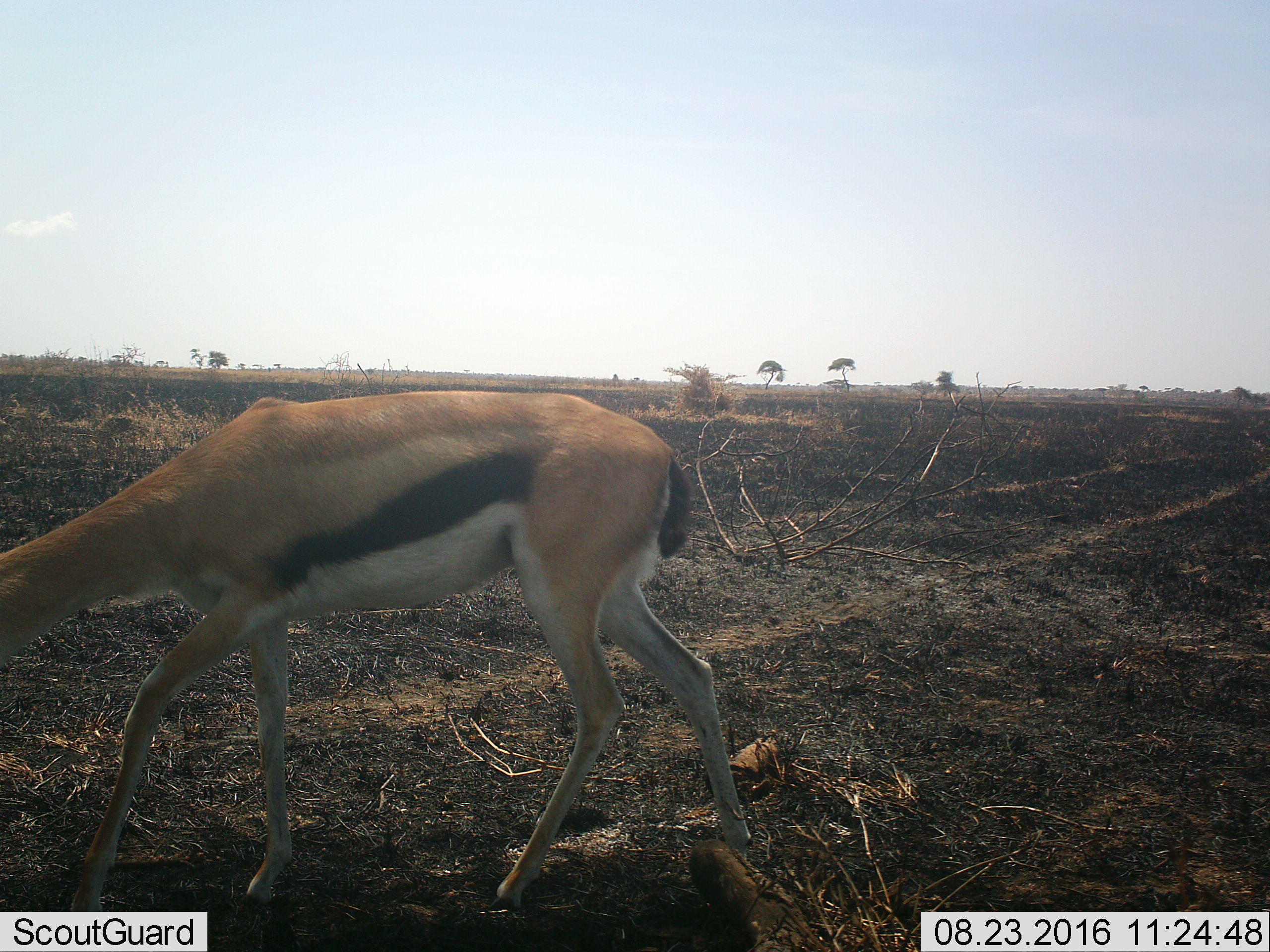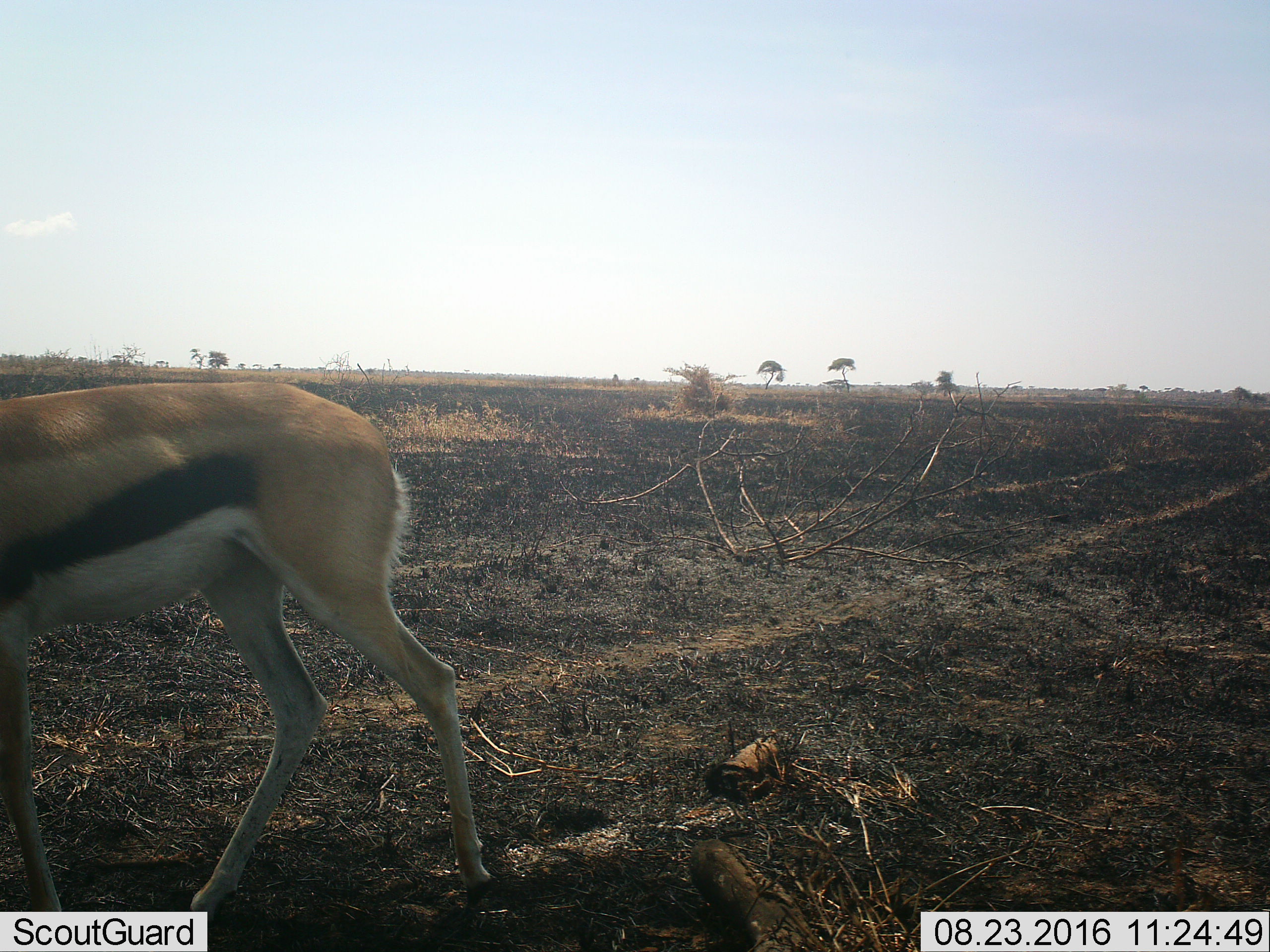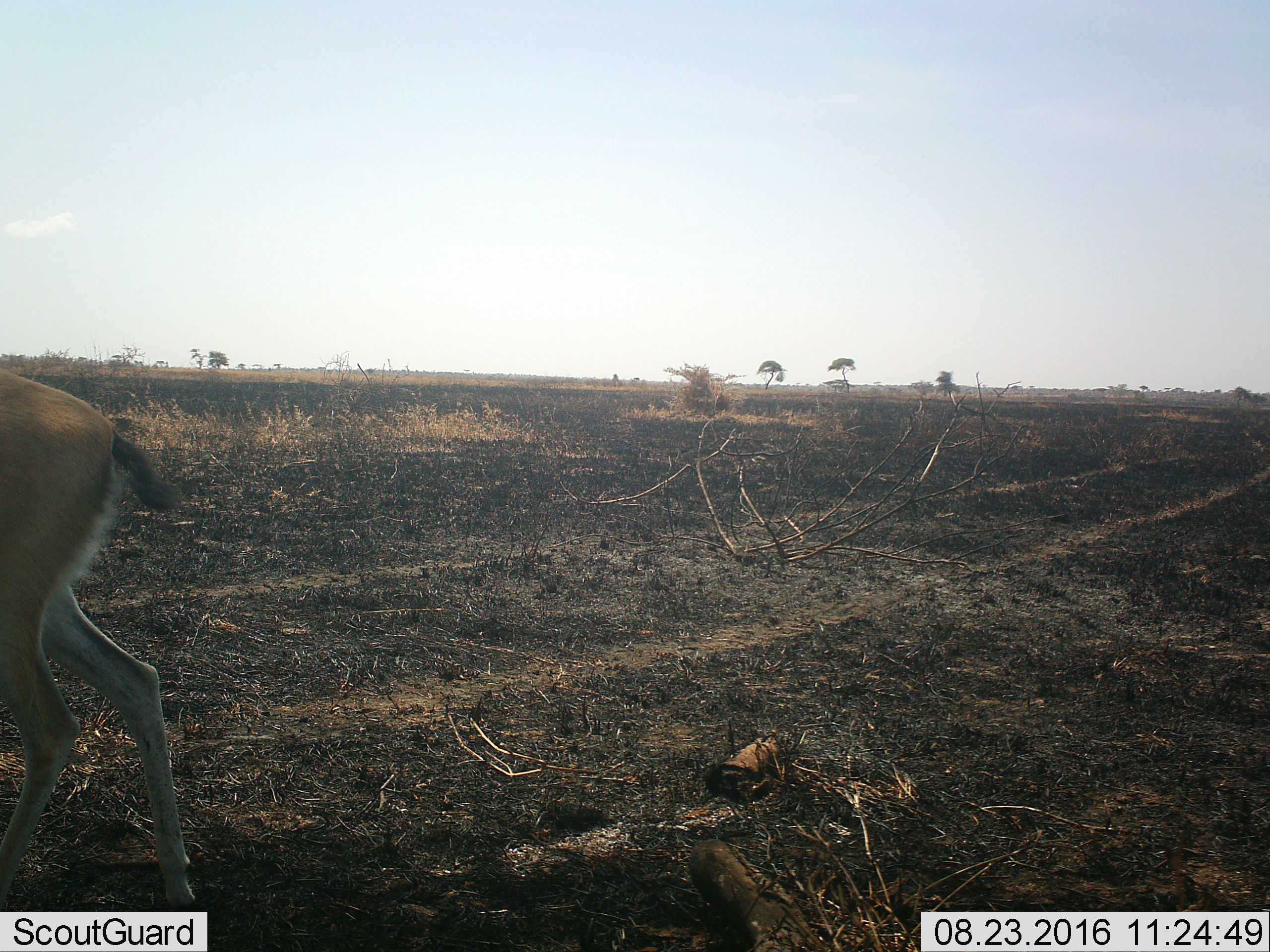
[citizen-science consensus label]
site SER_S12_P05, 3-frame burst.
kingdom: Animalia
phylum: Chordata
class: Mammalia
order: Artiodactyla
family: Bovidae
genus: Eudorcas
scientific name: Eudorcas thomsonii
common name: thomson's gazelle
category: gazellethomsons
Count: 1.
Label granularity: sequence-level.